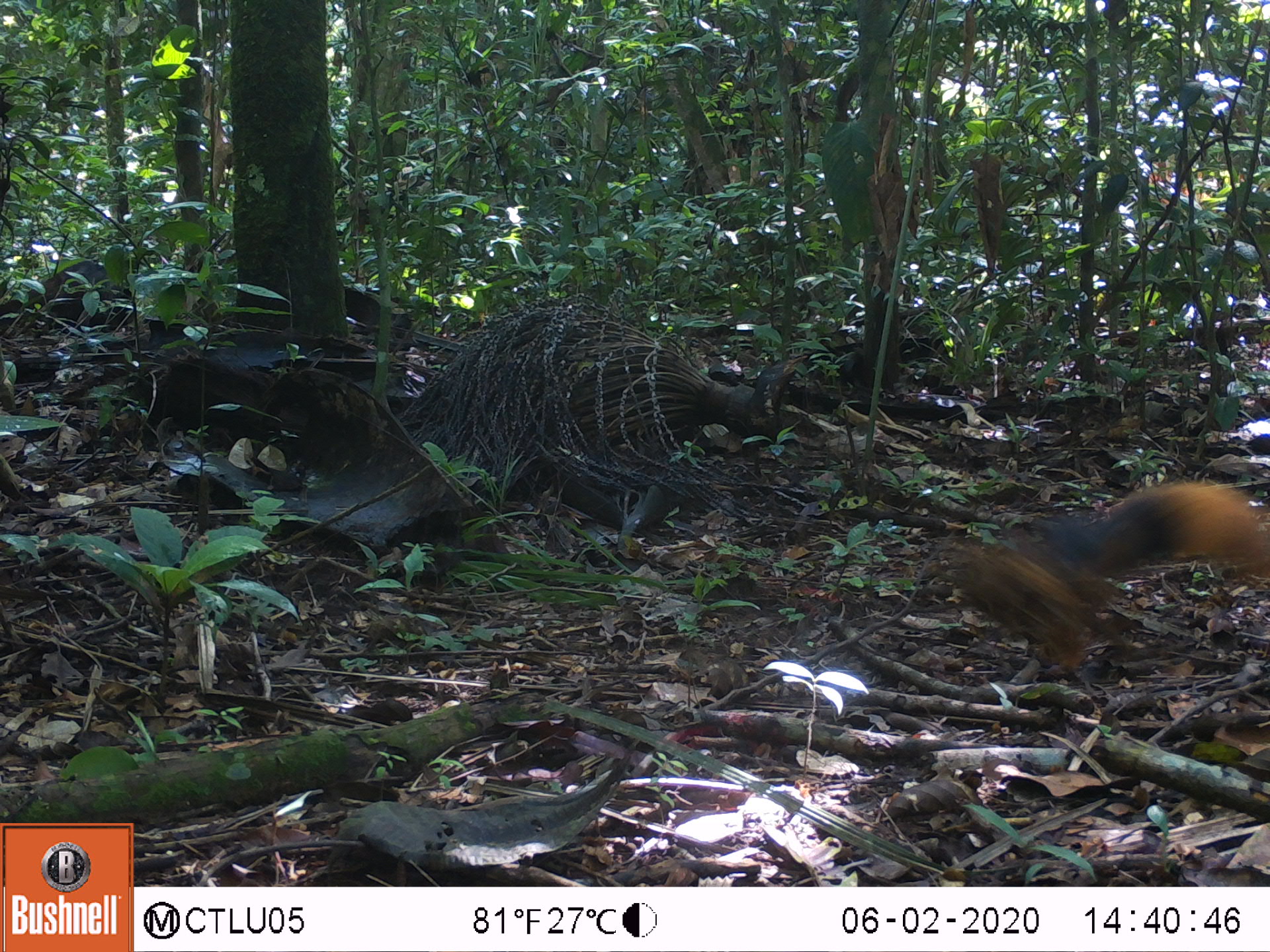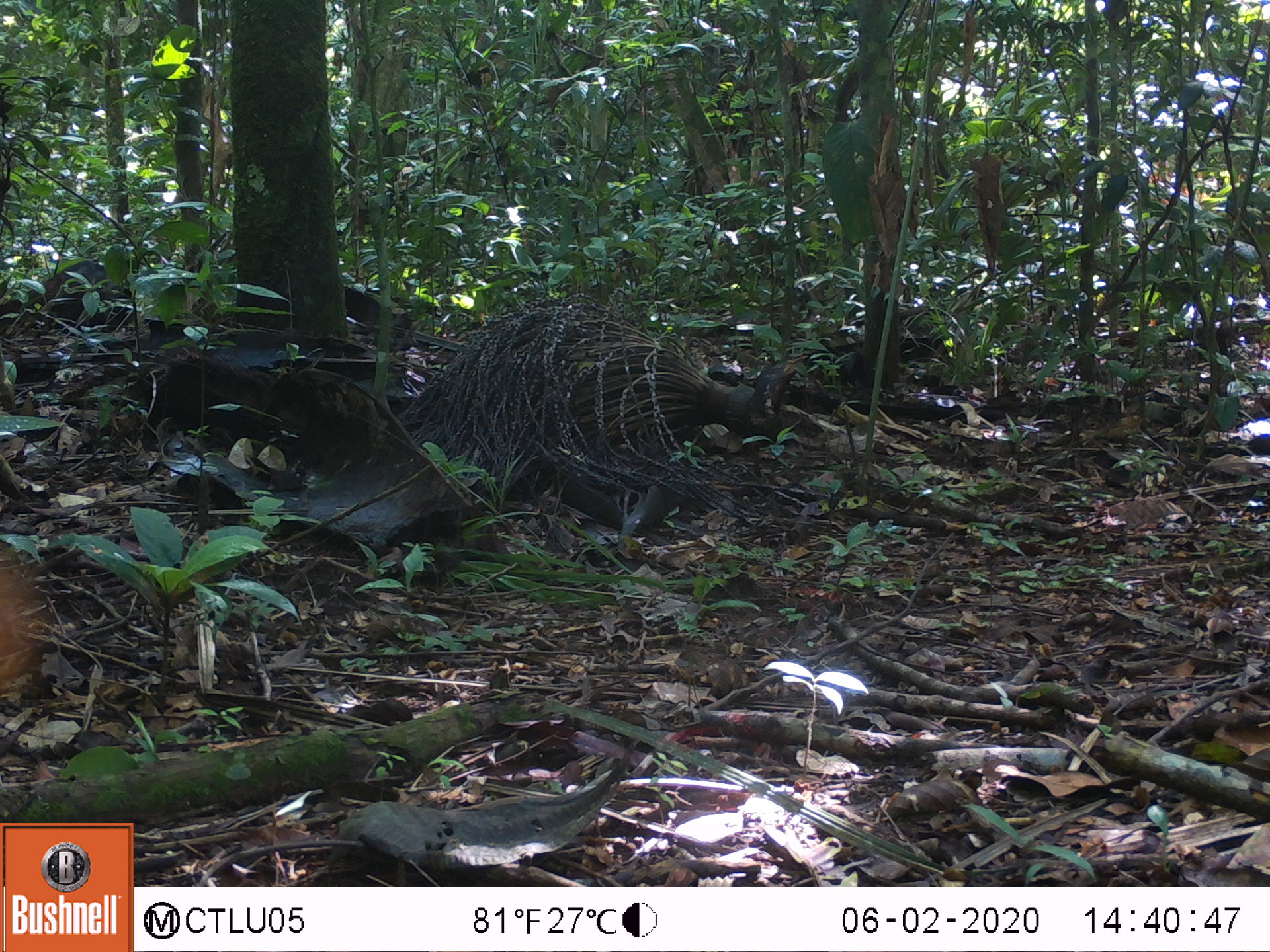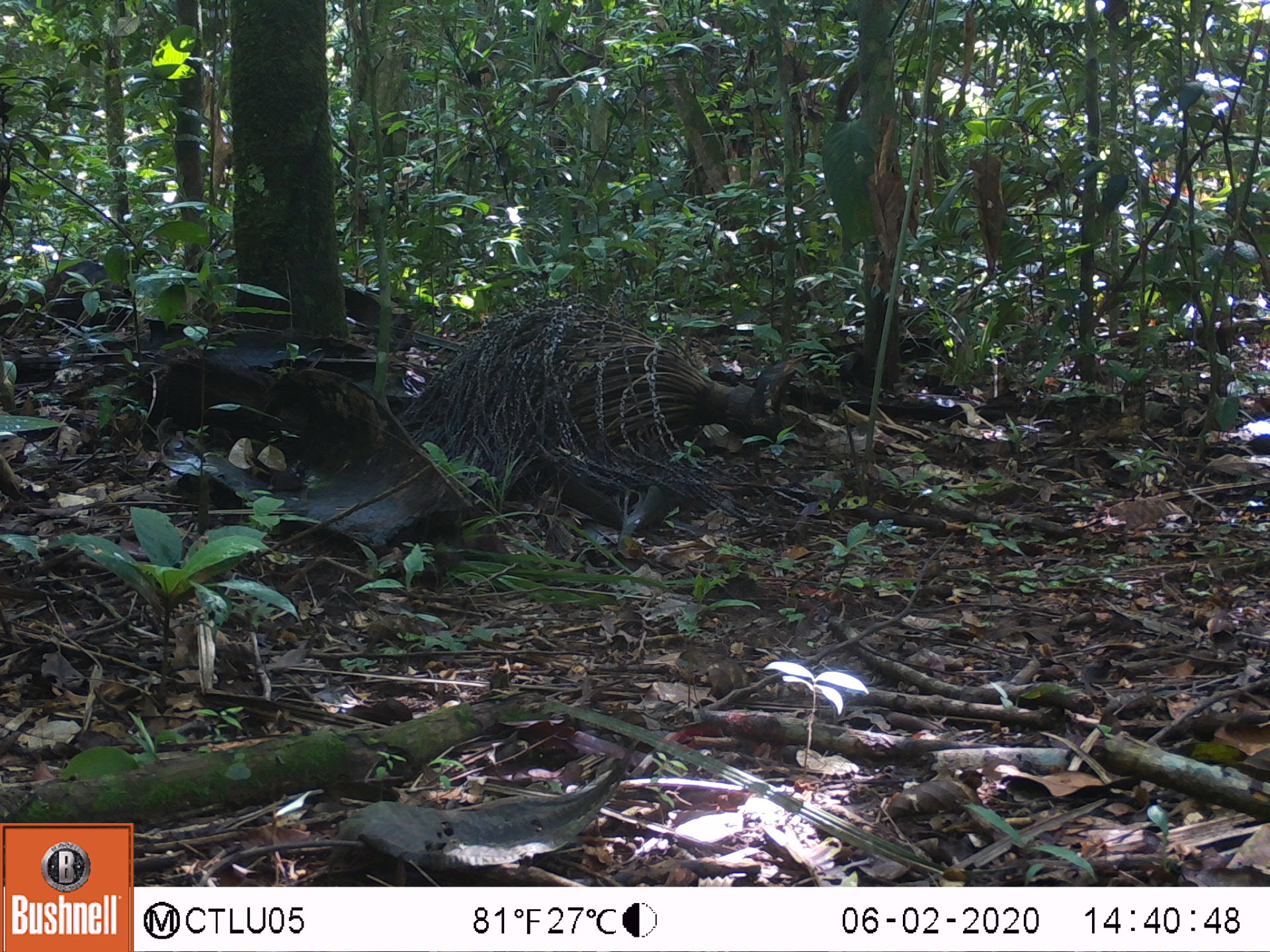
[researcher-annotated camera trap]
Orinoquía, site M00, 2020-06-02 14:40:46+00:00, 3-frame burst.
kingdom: Animalia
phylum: Chordata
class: Mammalia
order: Rodentia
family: Sciuridae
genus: Sciurus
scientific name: Sciurus igniventris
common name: northern amazon red squirrel